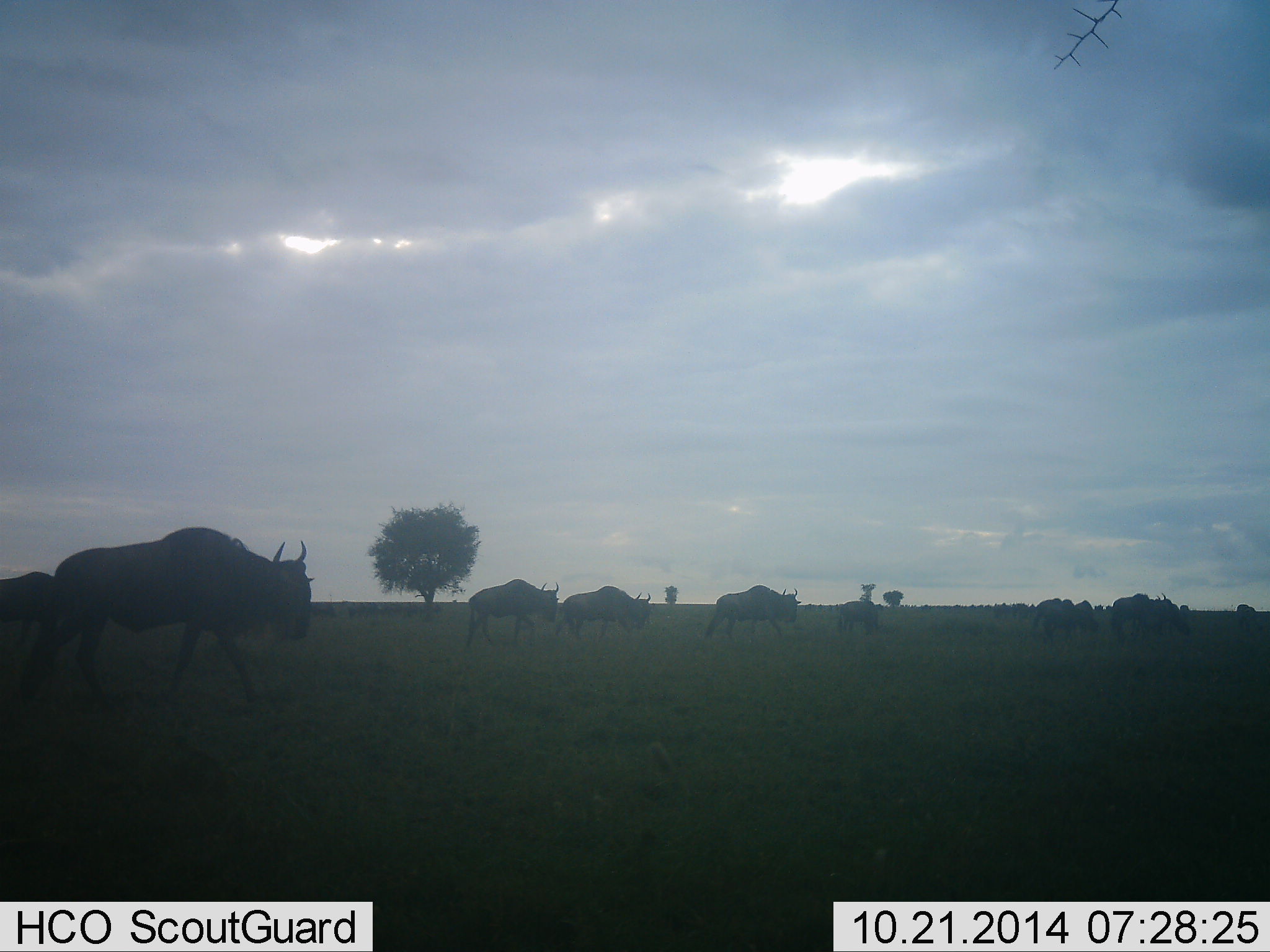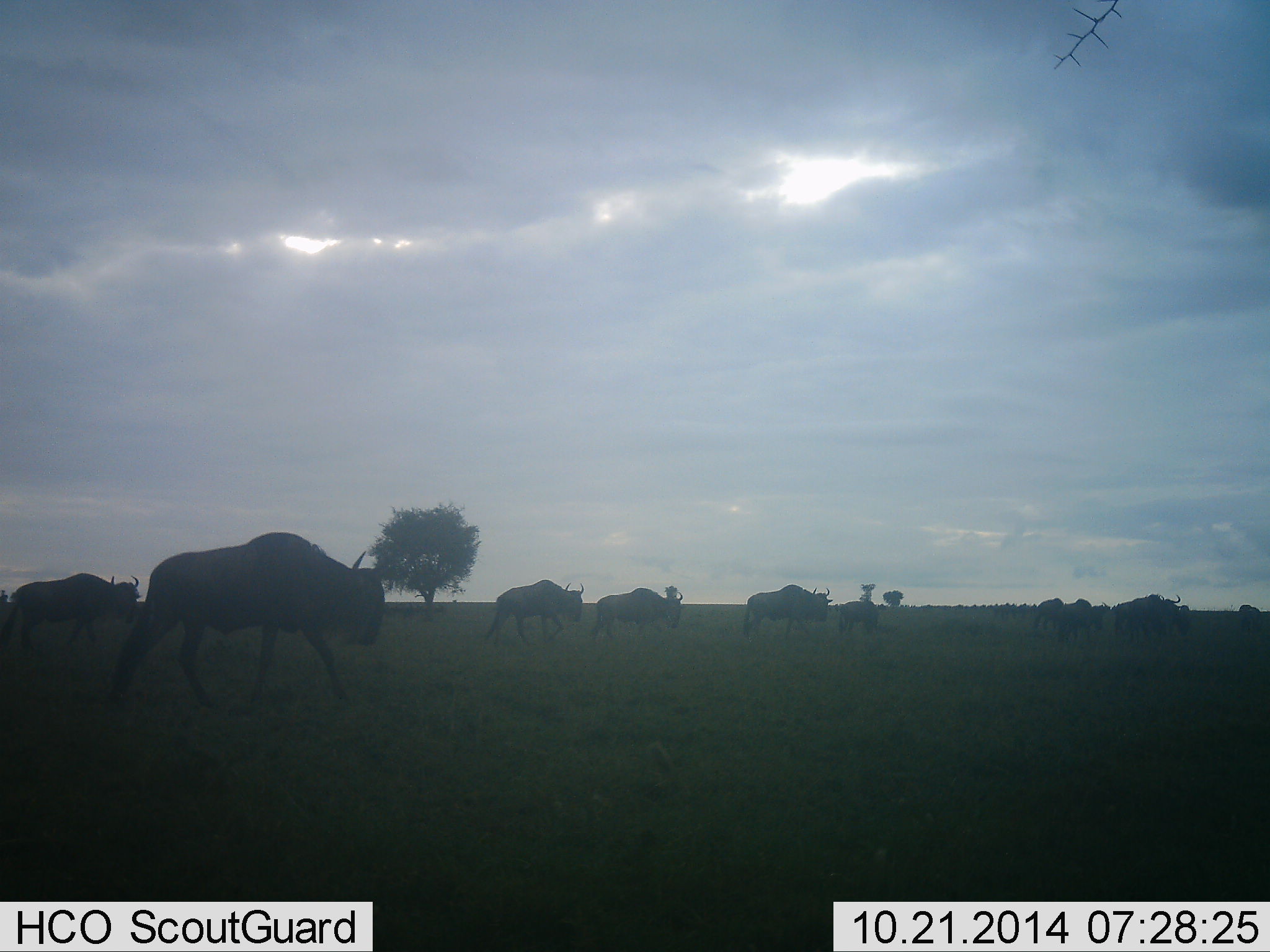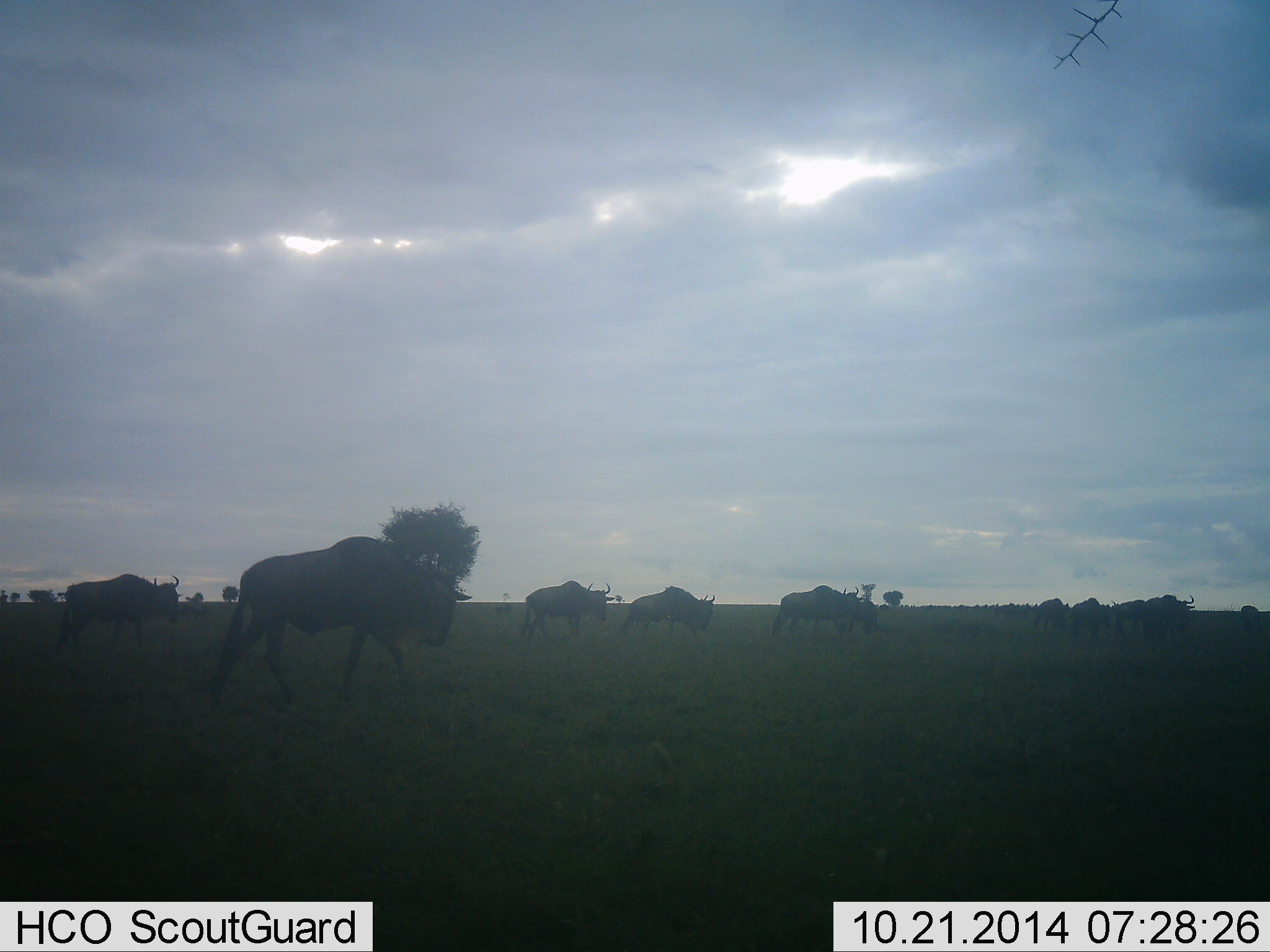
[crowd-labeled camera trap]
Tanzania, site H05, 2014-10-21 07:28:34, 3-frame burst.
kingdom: Animalia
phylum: Chordata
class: Mammalia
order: Artiodactyla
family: Bovidae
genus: Connochaetes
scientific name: Connochaetes taurinus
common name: blue wildebeest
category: wildebeest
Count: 11-50.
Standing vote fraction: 0%.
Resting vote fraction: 0%.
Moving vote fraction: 90%.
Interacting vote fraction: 0%.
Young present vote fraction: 0%.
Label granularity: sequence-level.